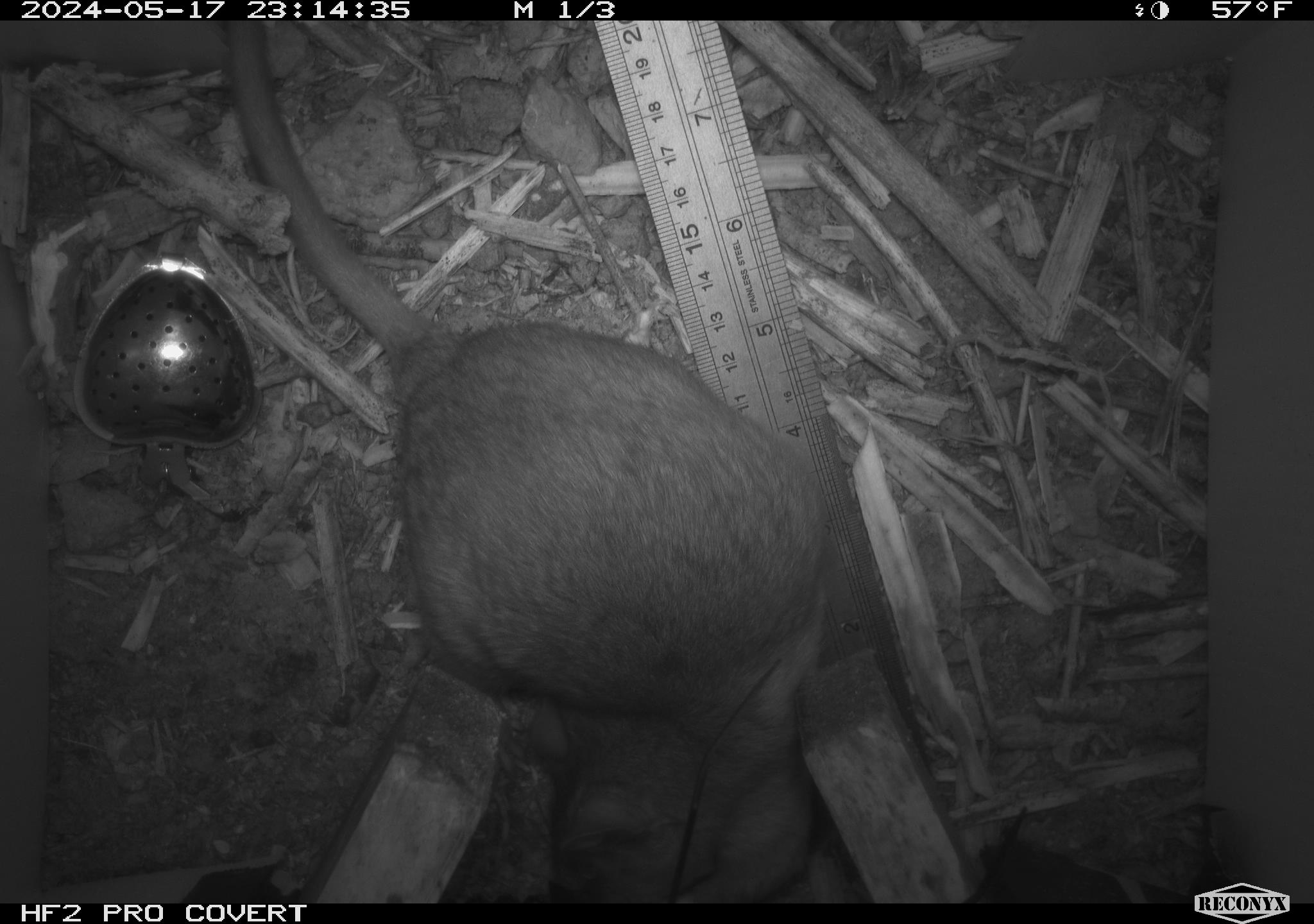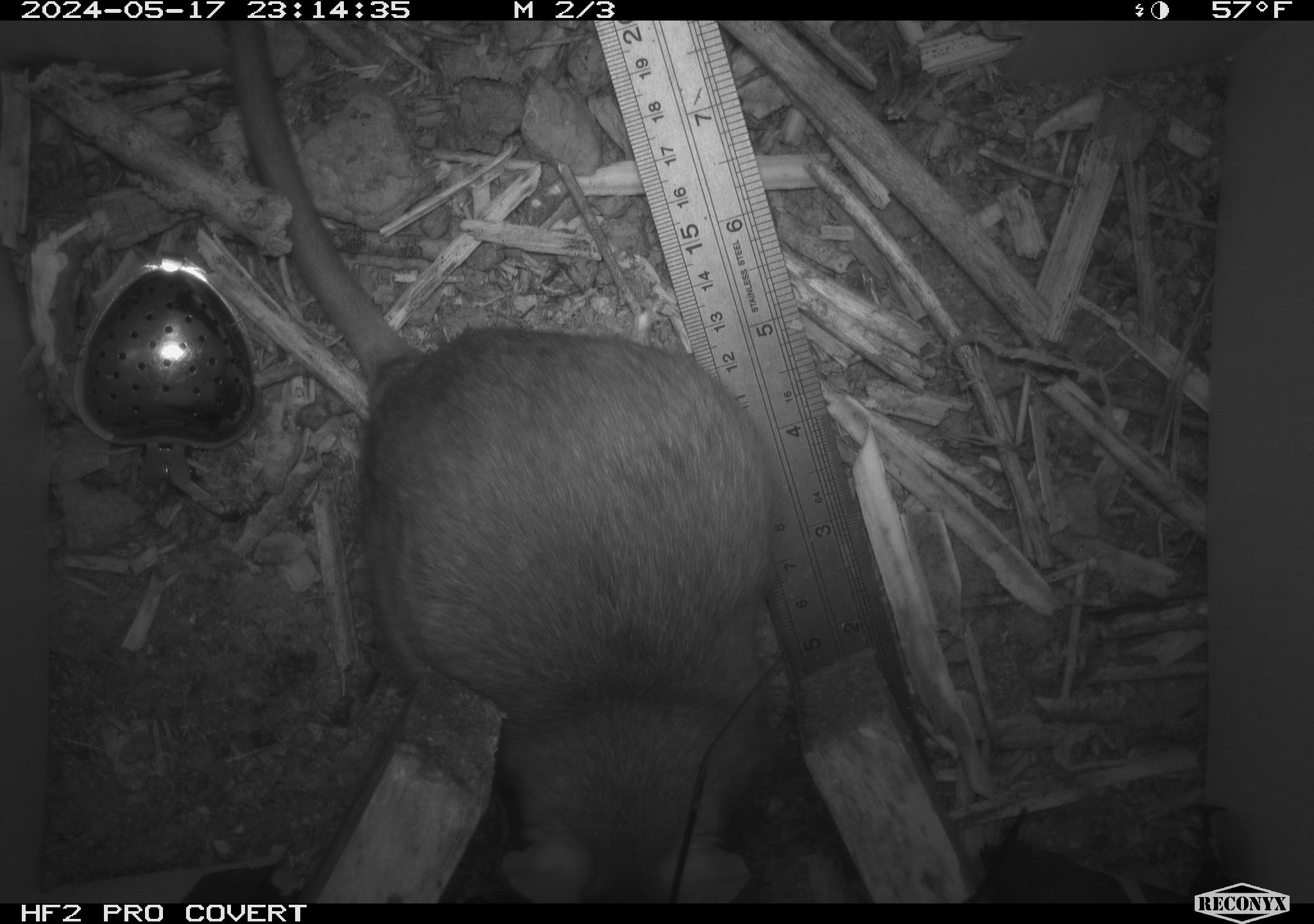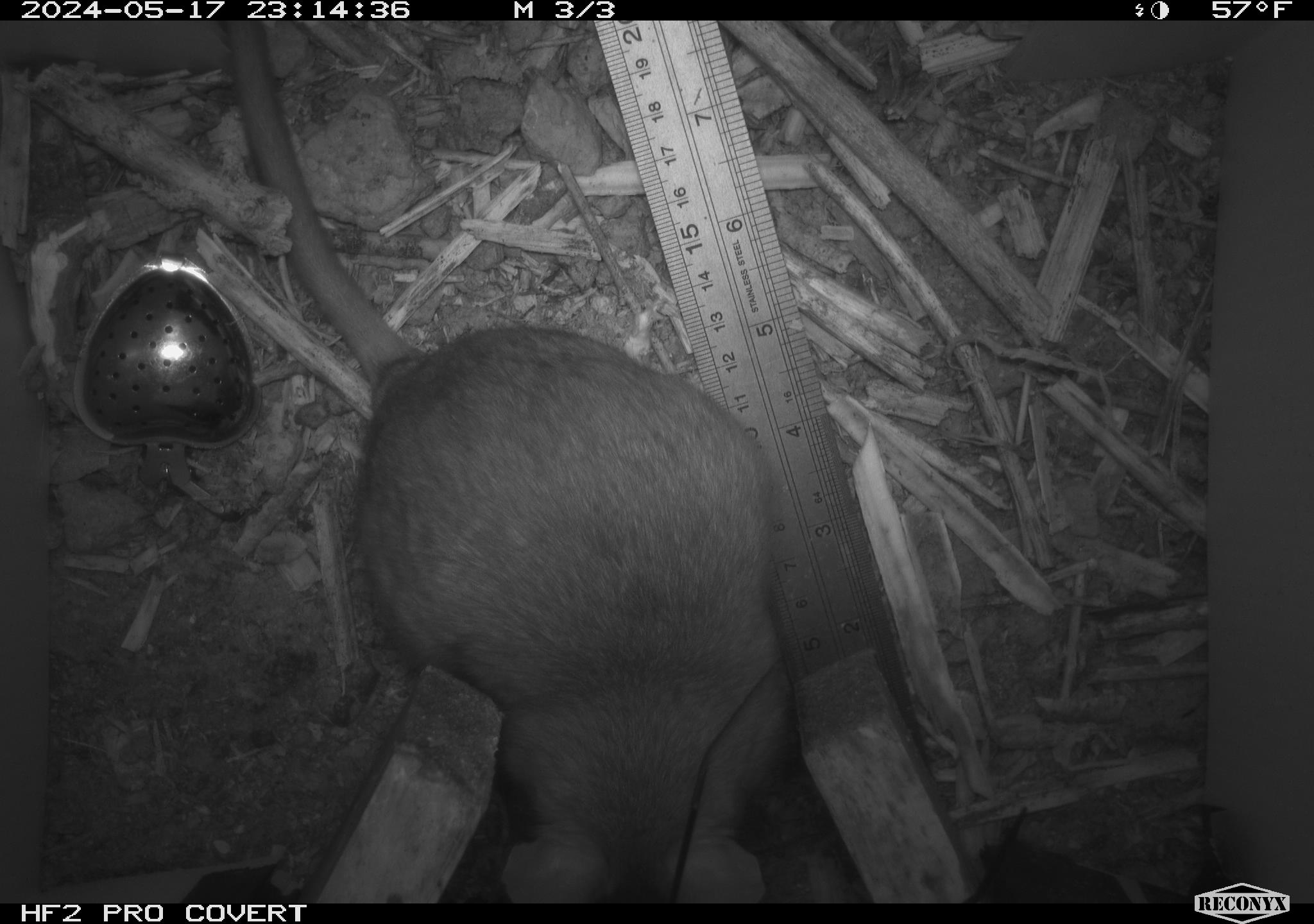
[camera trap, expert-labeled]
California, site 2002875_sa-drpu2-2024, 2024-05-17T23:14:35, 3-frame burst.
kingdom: Animalia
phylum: Chordata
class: Mammalia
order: Rodentia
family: Cricetidae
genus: Neotoma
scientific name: Neotoma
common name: pack rat or woodrat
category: neotoma species